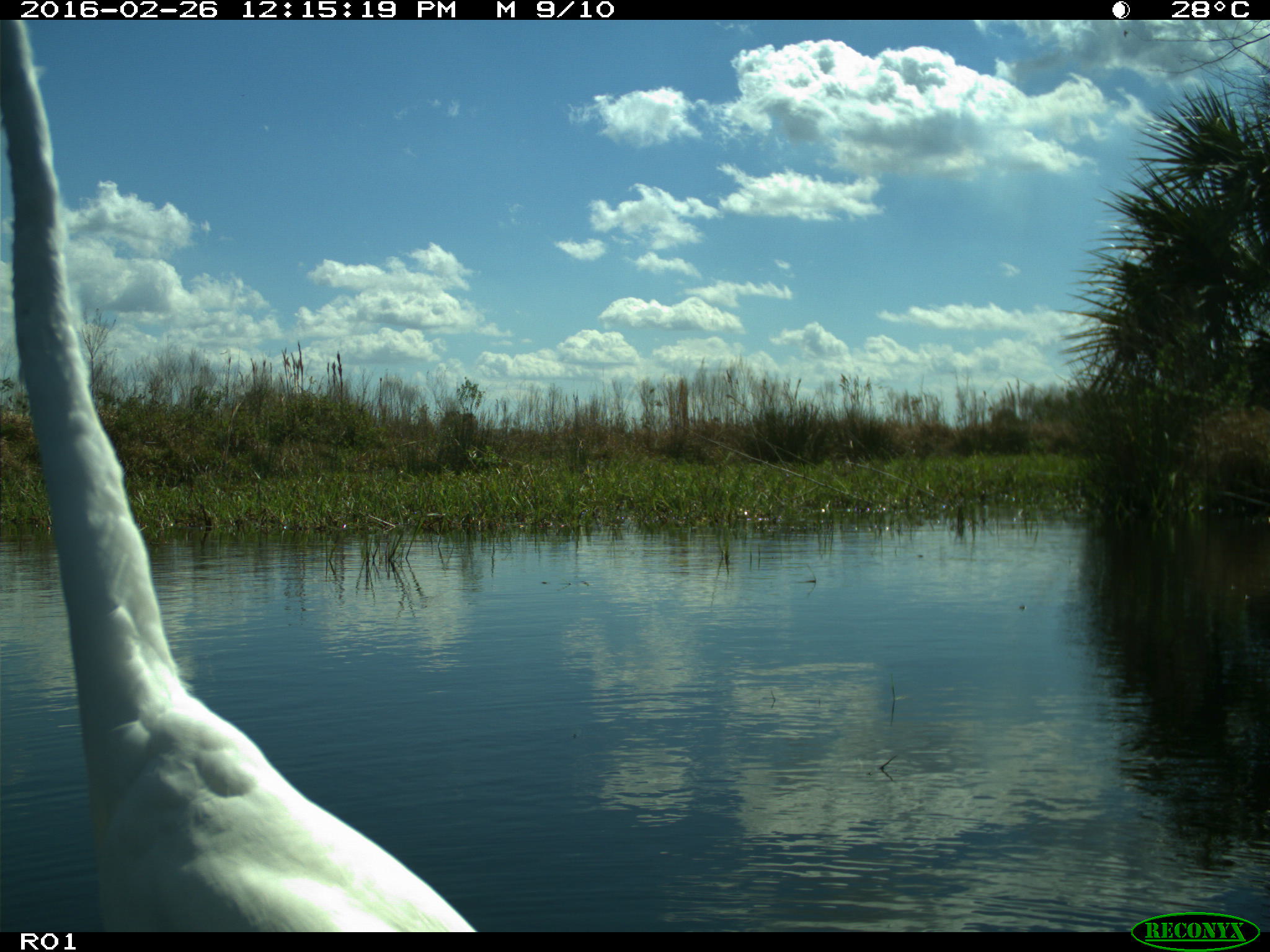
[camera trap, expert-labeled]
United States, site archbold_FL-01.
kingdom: Animalia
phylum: Chordata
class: Aves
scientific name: Aves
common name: birds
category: unidentified bird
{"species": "unidentified bird (birds) (Aves)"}